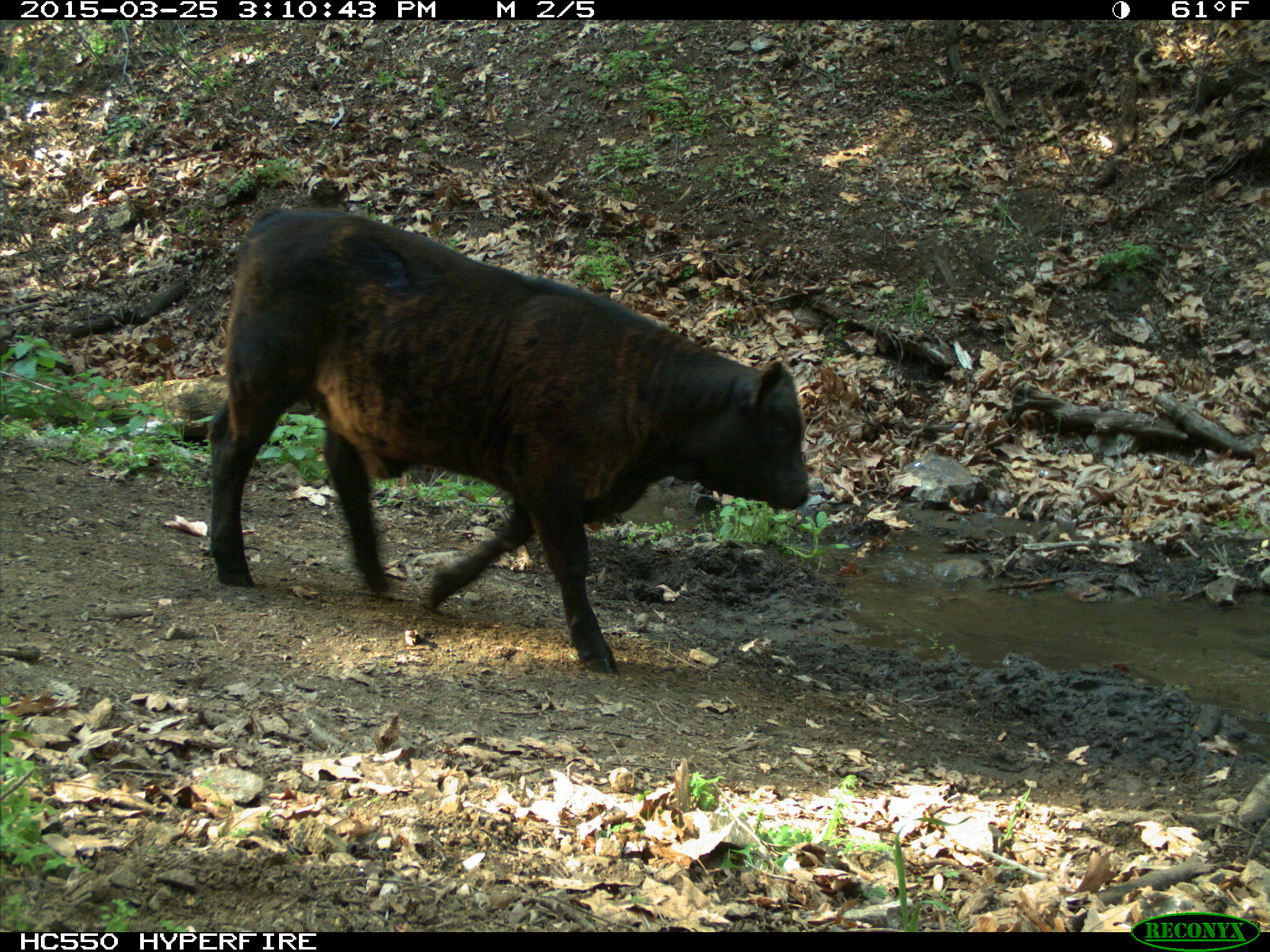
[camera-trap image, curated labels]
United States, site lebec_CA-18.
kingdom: Animalia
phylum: Chordata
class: Mammalia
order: Artiodactyla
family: Bovidae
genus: Bos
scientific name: Bos taurus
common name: domestic cow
Bos taurus (domestic cow).